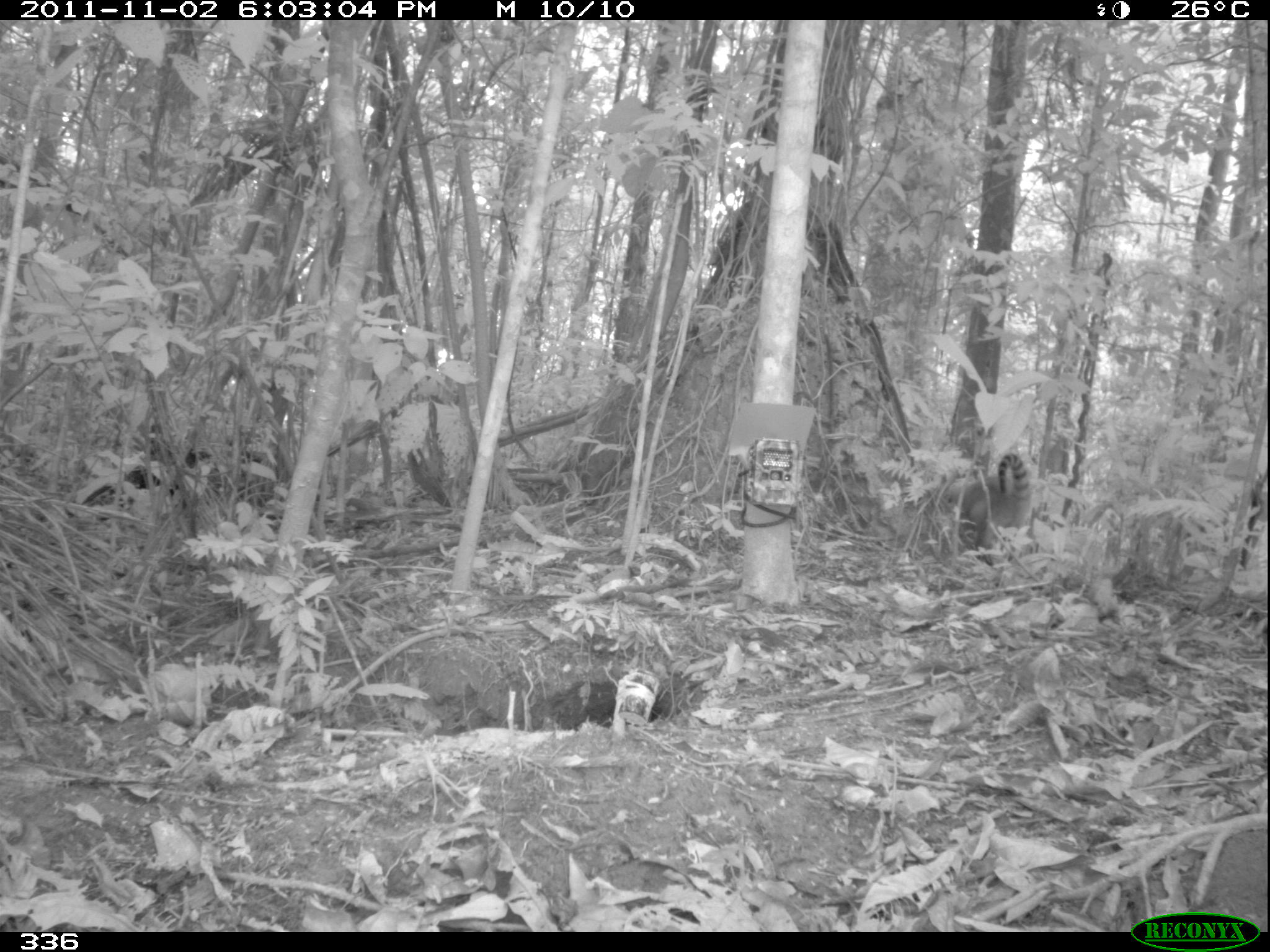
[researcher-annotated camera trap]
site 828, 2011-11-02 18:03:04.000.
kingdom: Animalia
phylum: Chordata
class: Mammalia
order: Carnivora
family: Procyonidae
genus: Nasua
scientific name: Nasua nasua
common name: south american coati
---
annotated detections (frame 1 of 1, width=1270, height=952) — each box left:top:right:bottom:
nasua nasua: 950:451:1029:552